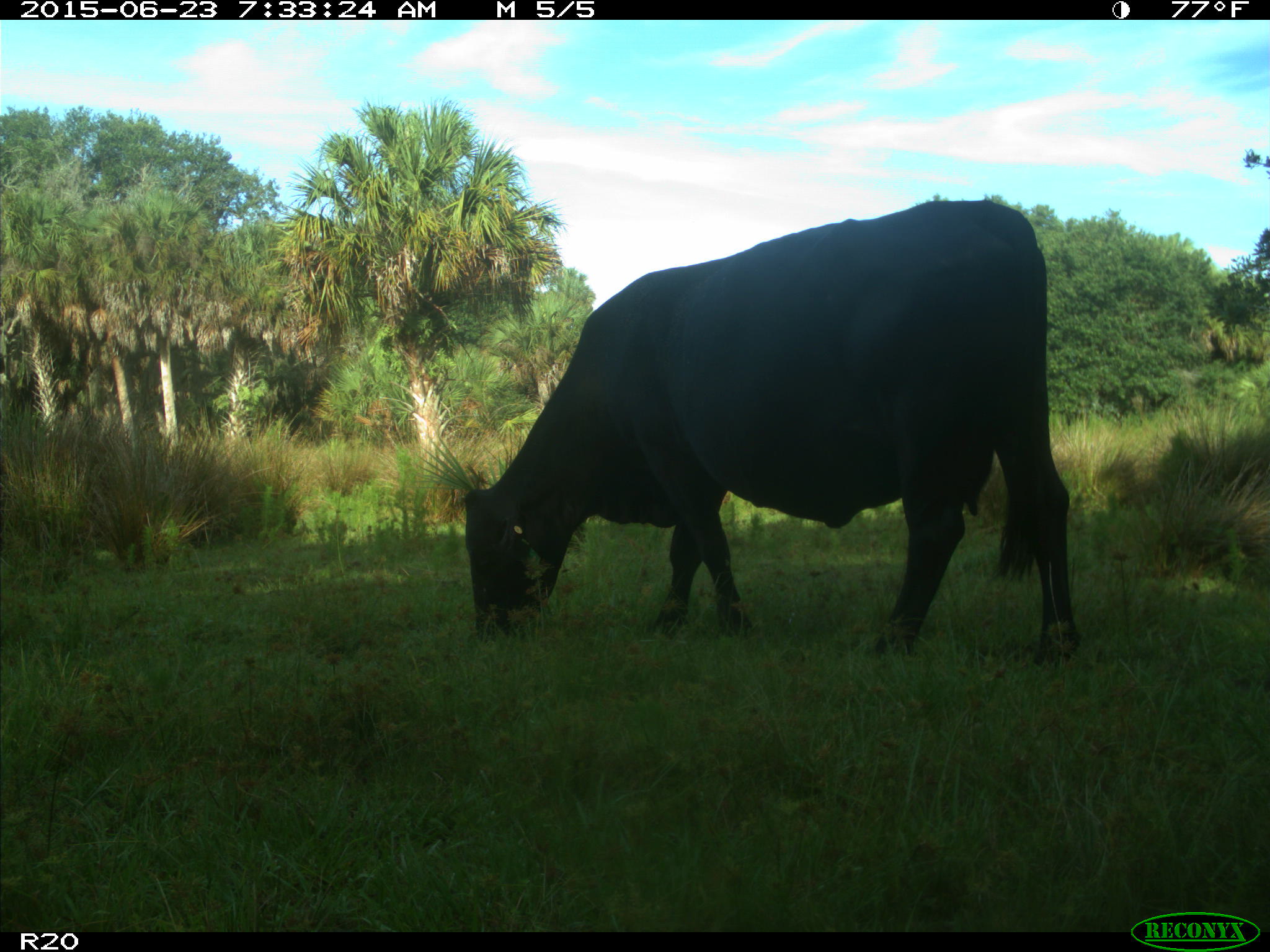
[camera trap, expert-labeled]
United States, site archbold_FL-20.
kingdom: Animalia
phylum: Chordata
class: Mammalia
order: Artiodactyla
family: Bovidae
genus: Bos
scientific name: Bos taurus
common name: domestic cow